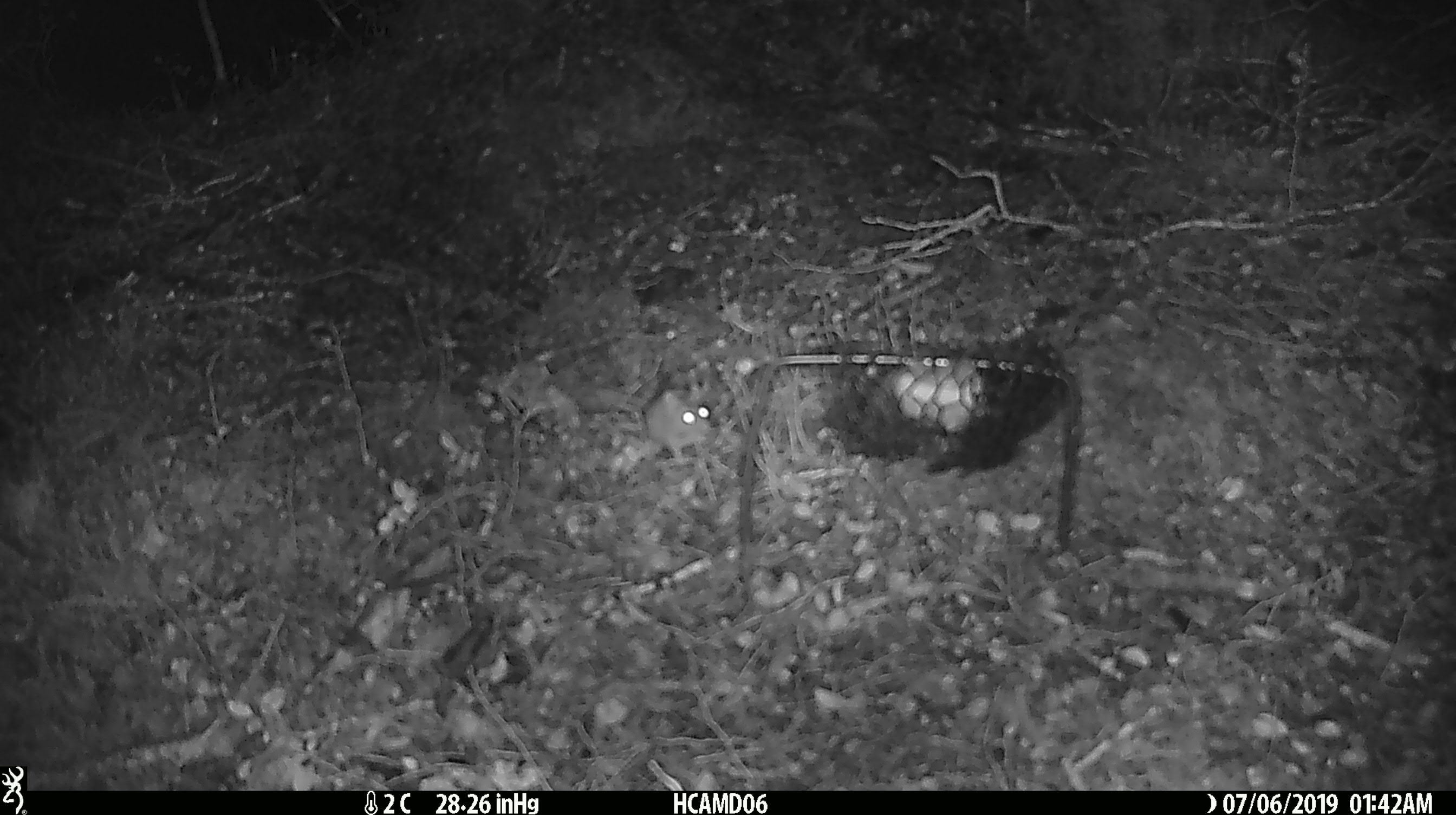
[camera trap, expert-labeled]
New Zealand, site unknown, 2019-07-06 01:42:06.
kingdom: Animalia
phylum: Chordata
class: Mammalia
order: Rodentia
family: Muridae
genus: Mus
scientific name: Mus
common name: mouse